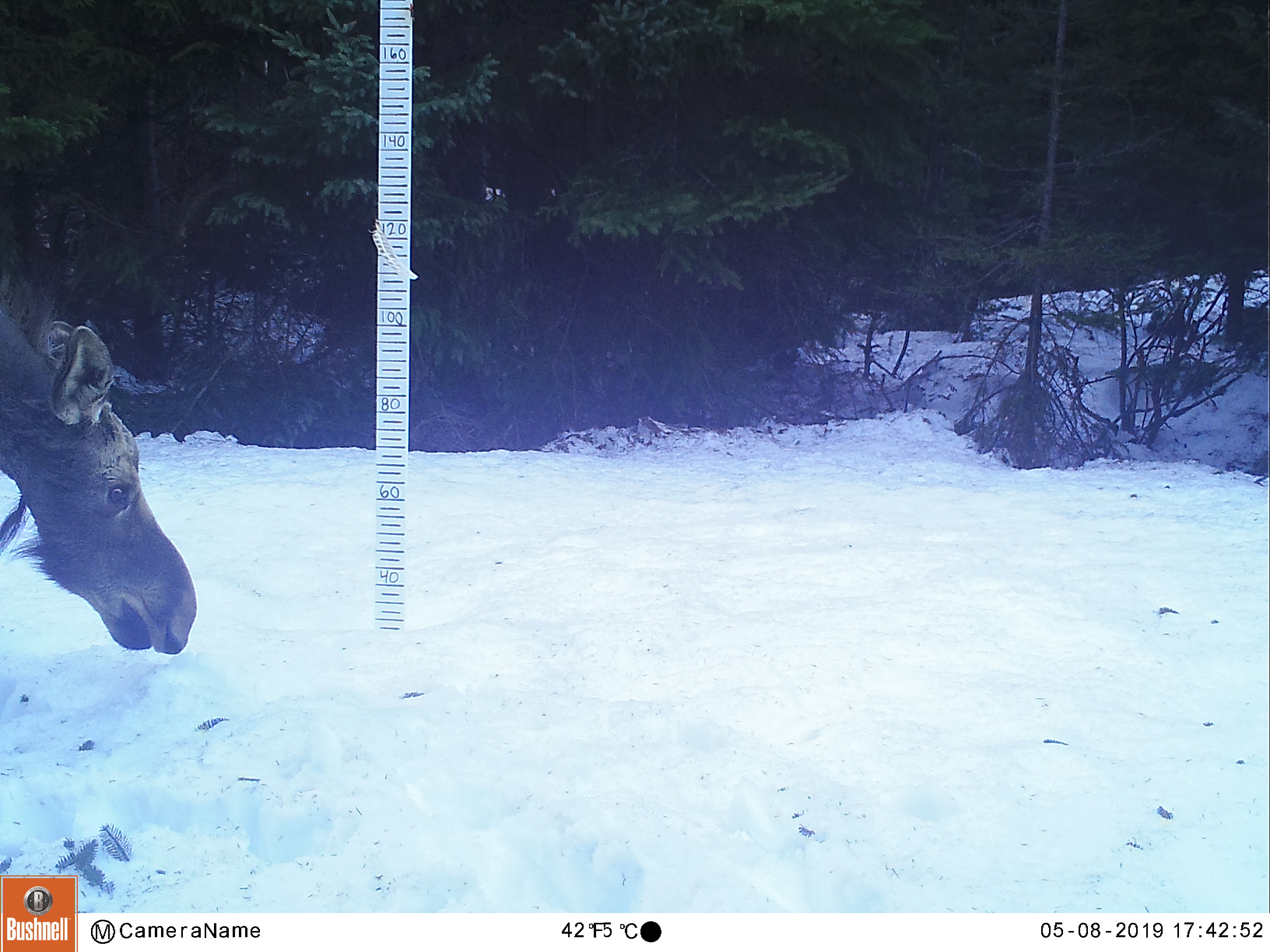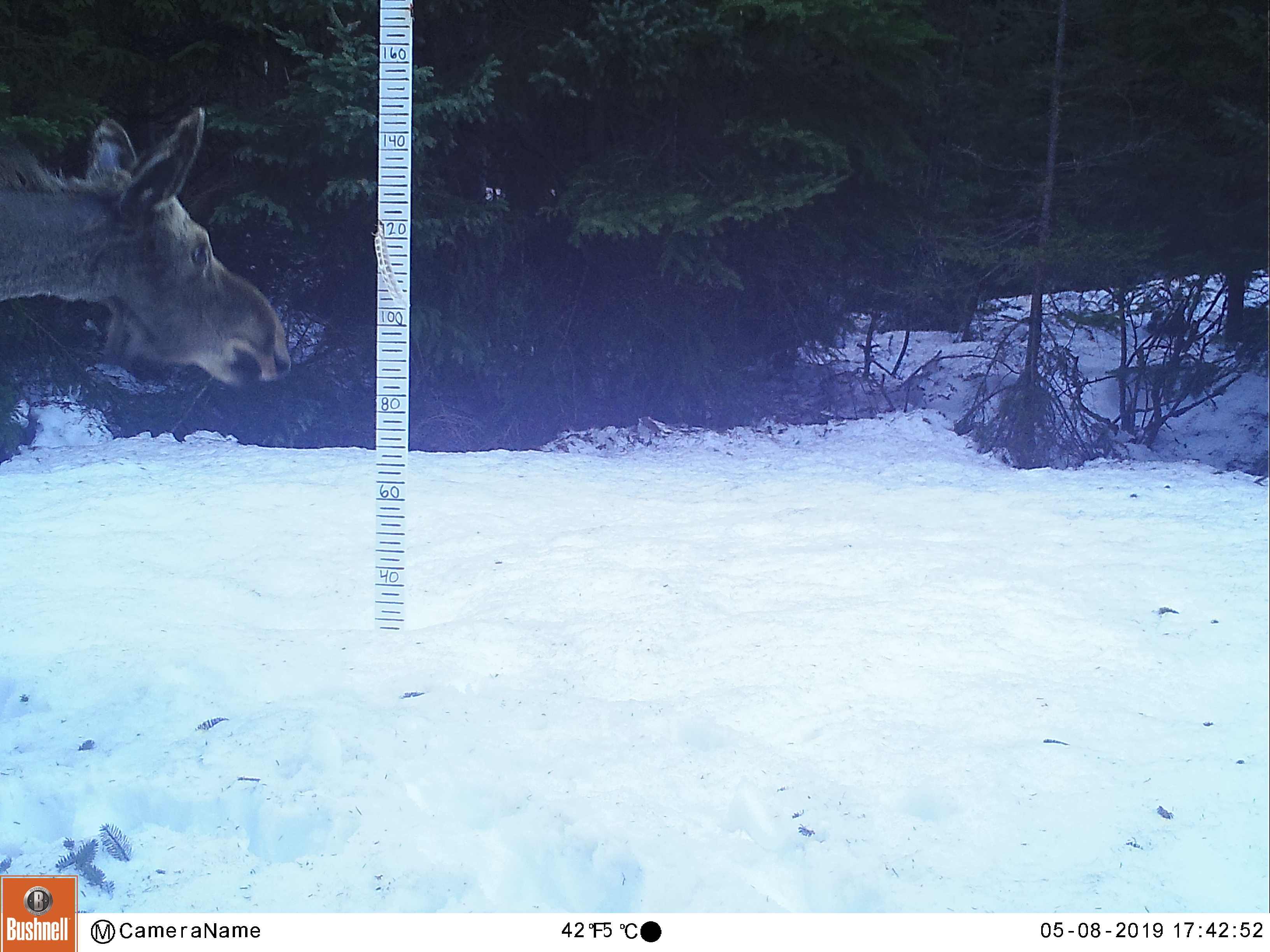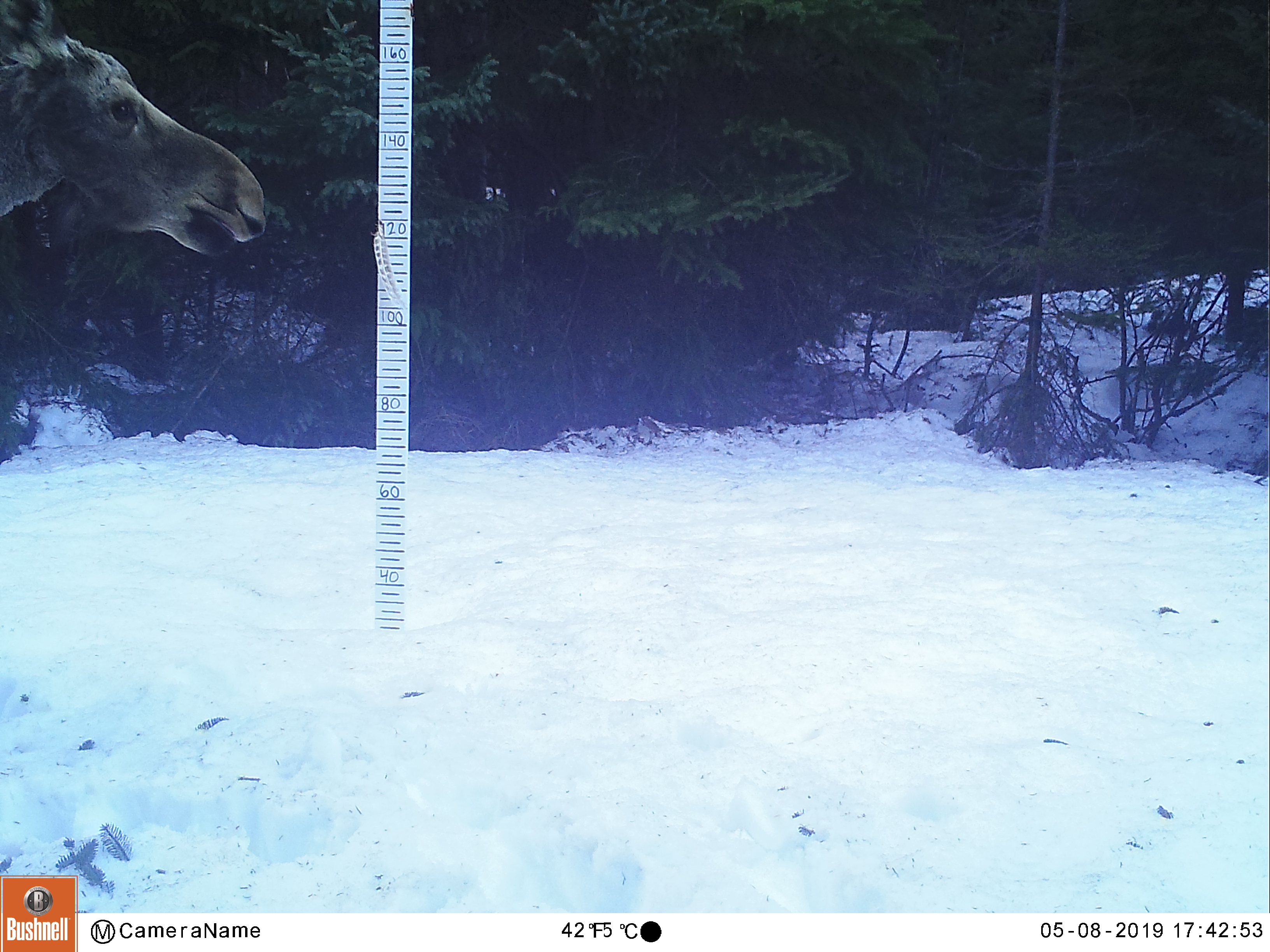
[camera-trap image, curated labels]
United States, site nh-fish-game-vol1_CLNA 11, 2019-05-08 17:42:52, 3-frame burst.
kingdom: Animalia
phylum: Chordata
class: Mammalia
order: Artiodactyla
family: Cervidae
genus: Alces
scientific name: Alces alces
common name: moose